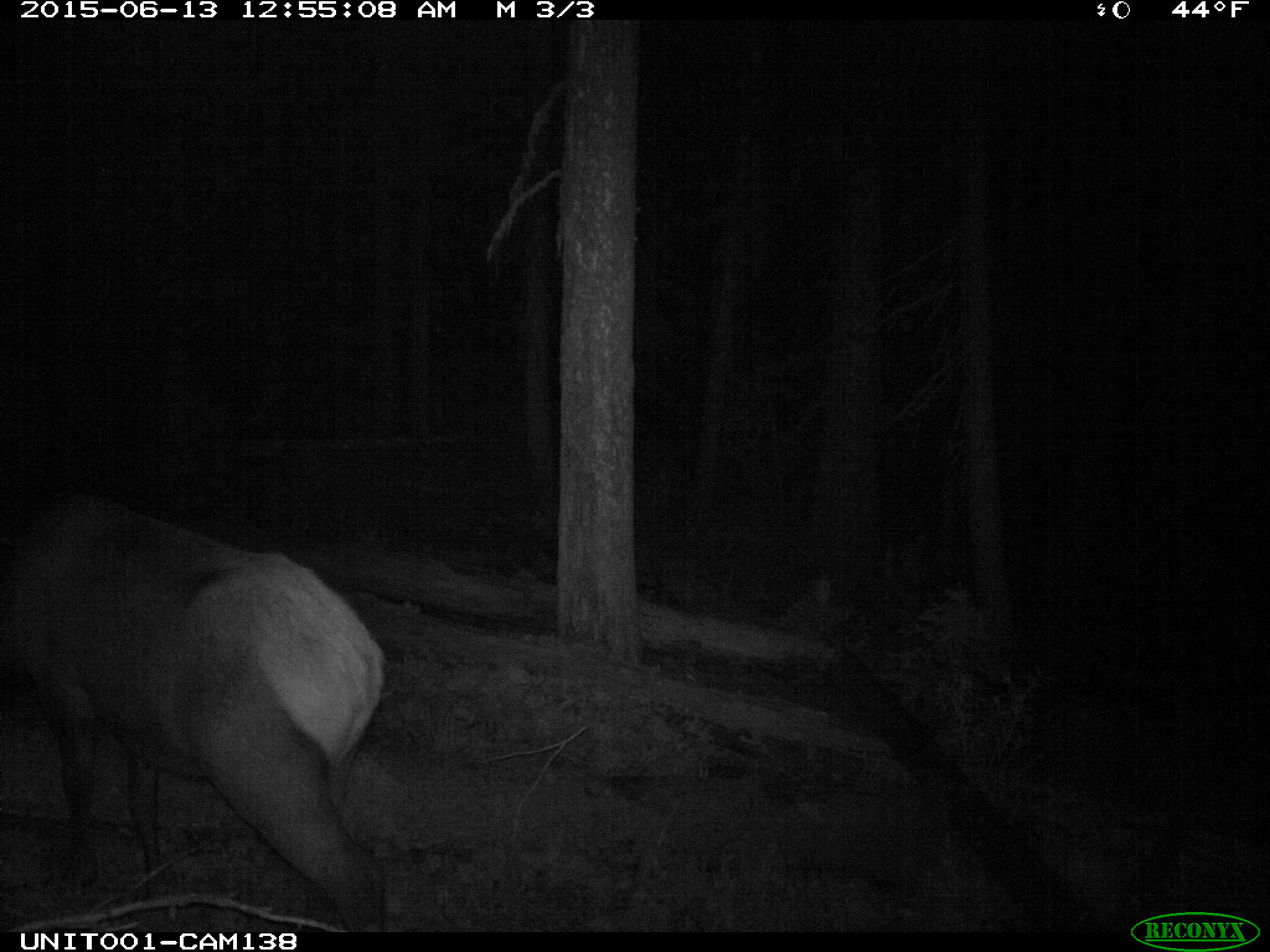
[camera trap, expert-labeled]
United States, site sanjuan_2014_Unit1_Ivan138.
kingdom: Animalia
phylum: Chordata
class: Mammalia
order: Artiodactyla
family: Cervidae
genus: Cervus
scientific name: Cervus elaphus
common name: red deer